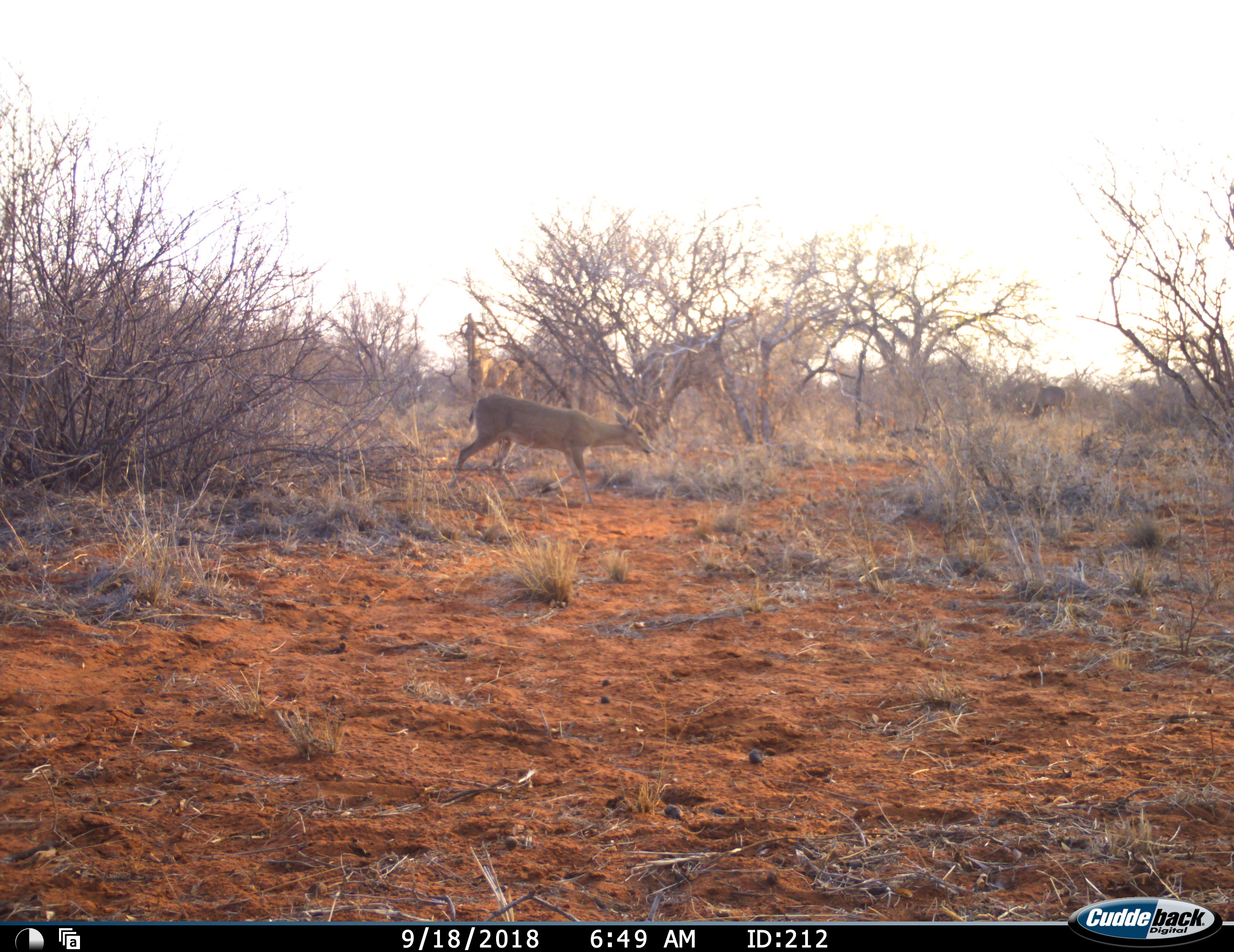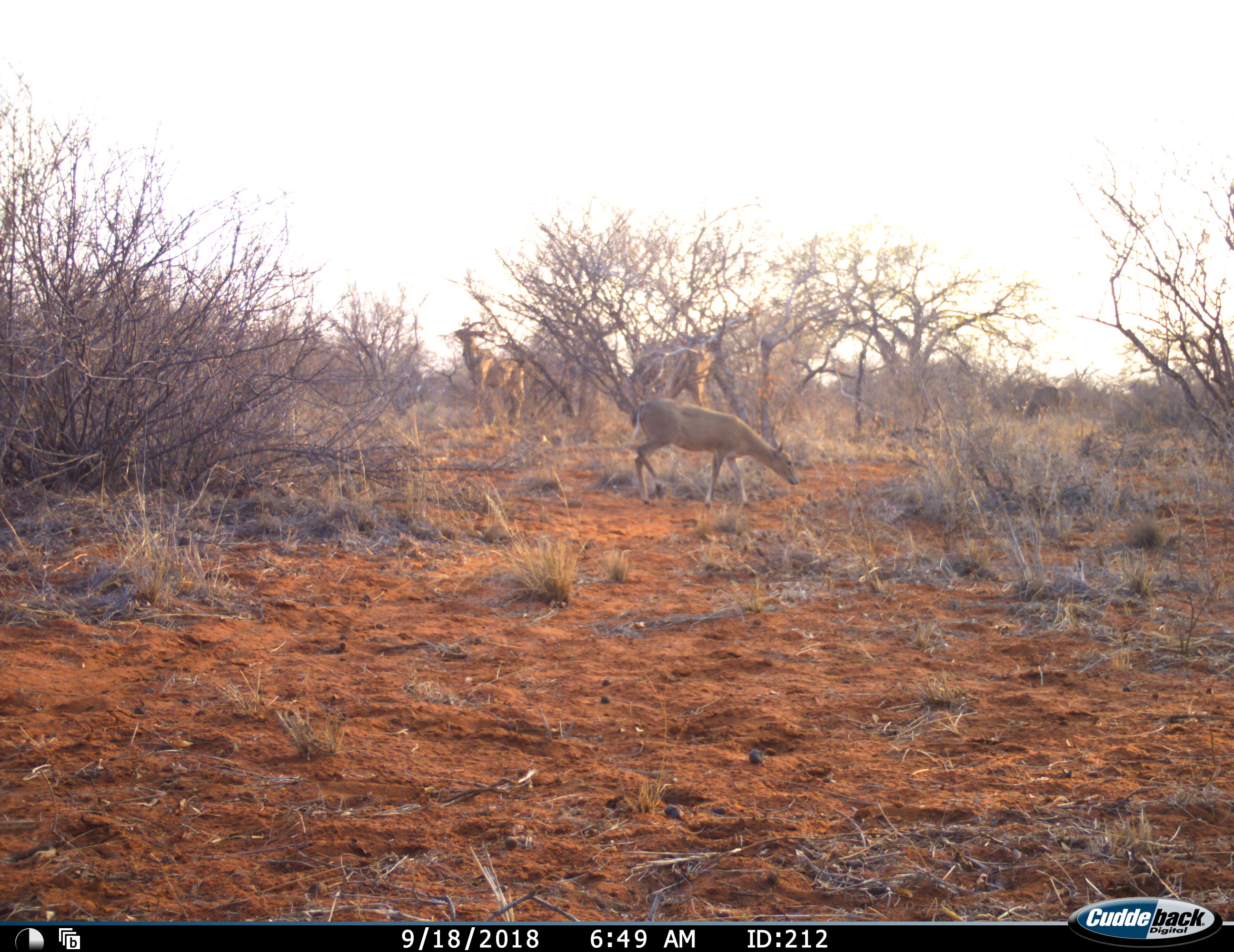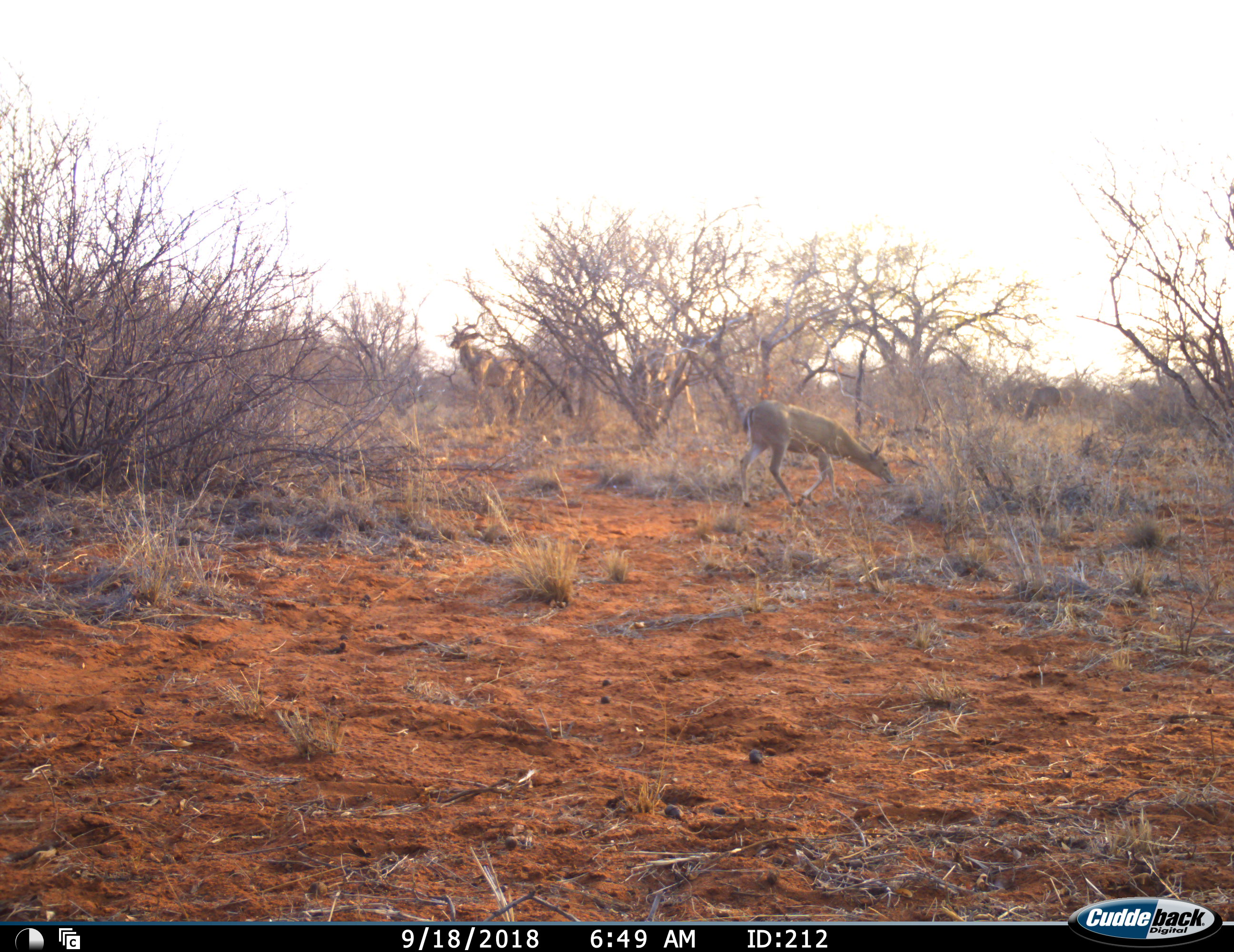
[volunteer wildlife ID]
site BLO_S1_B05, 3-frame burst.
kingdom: Animalia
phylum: Chordata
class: Mammalia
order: Artiodactyla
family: Bovidae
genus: Tragelaphus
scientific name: Tragelaphus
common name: kudu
Kudu (Tragelaphus), count 4. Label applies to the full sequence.